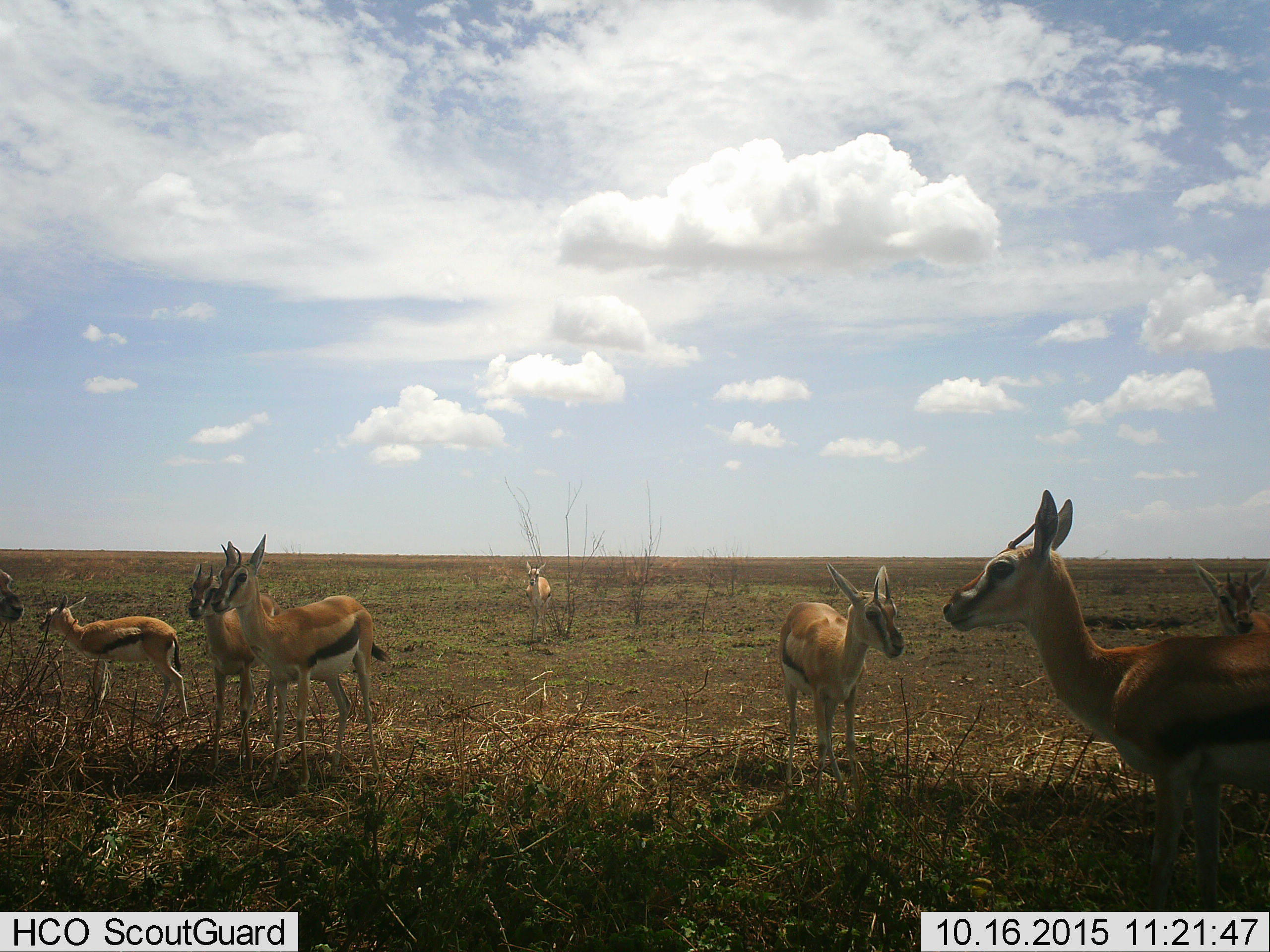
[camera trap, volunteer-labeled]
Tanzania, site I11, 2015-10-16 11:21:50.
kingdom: Animalia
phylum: Chordata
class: Mammalia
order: Artiodactyla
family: Bovidae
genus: Eudorcas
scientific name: Eudorcas thomsonii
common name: thomson's gazelle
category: gazellethomsons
Gazellethomsons (thomson's gazelle) (Eudorcas thomsonii), count 8. Behavior (volunteer vote fractions): standing 100%, resting 10%, moving 20%, interacting 10%. Young present (vote fraction): 70%. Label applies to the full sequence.